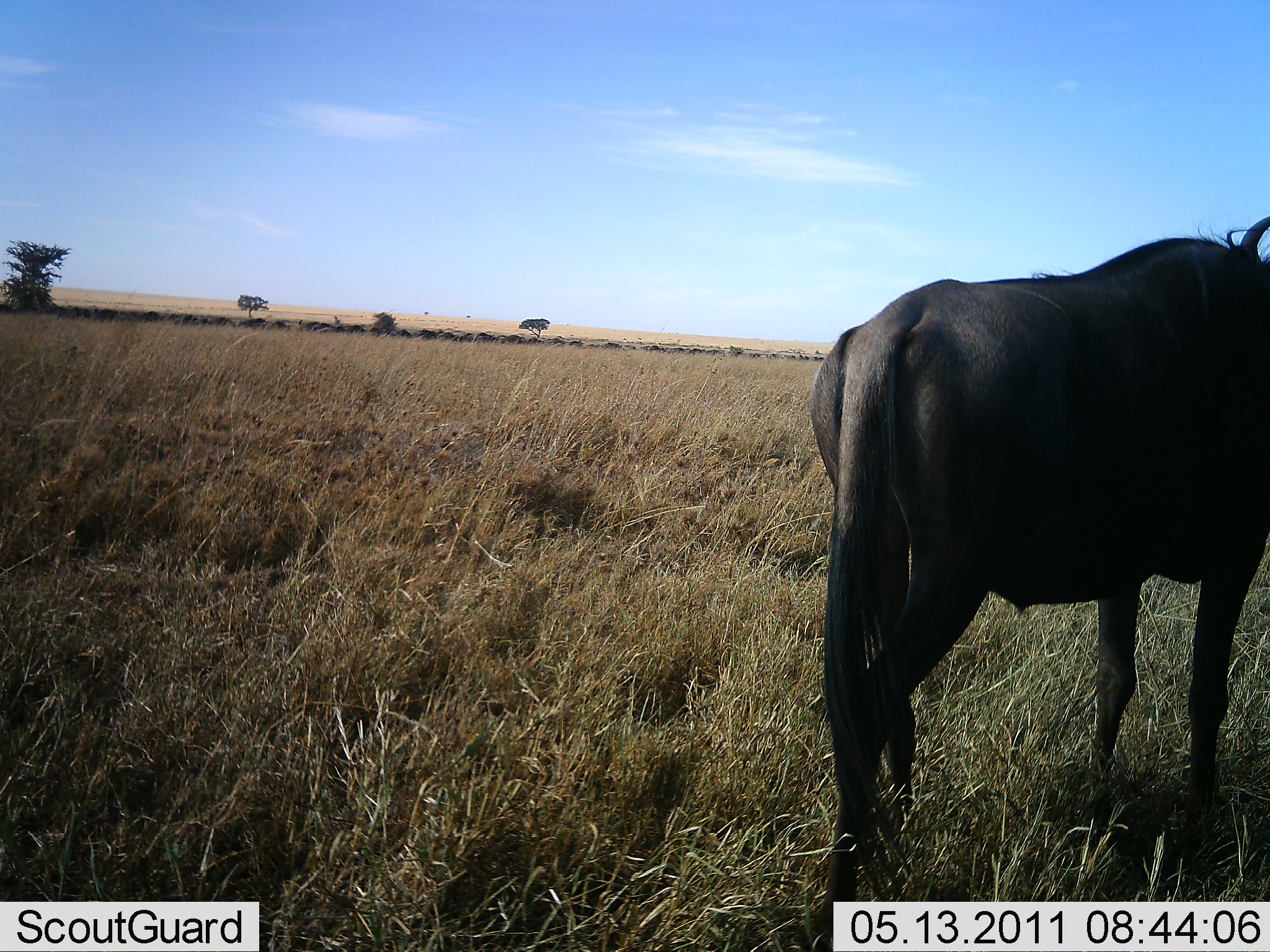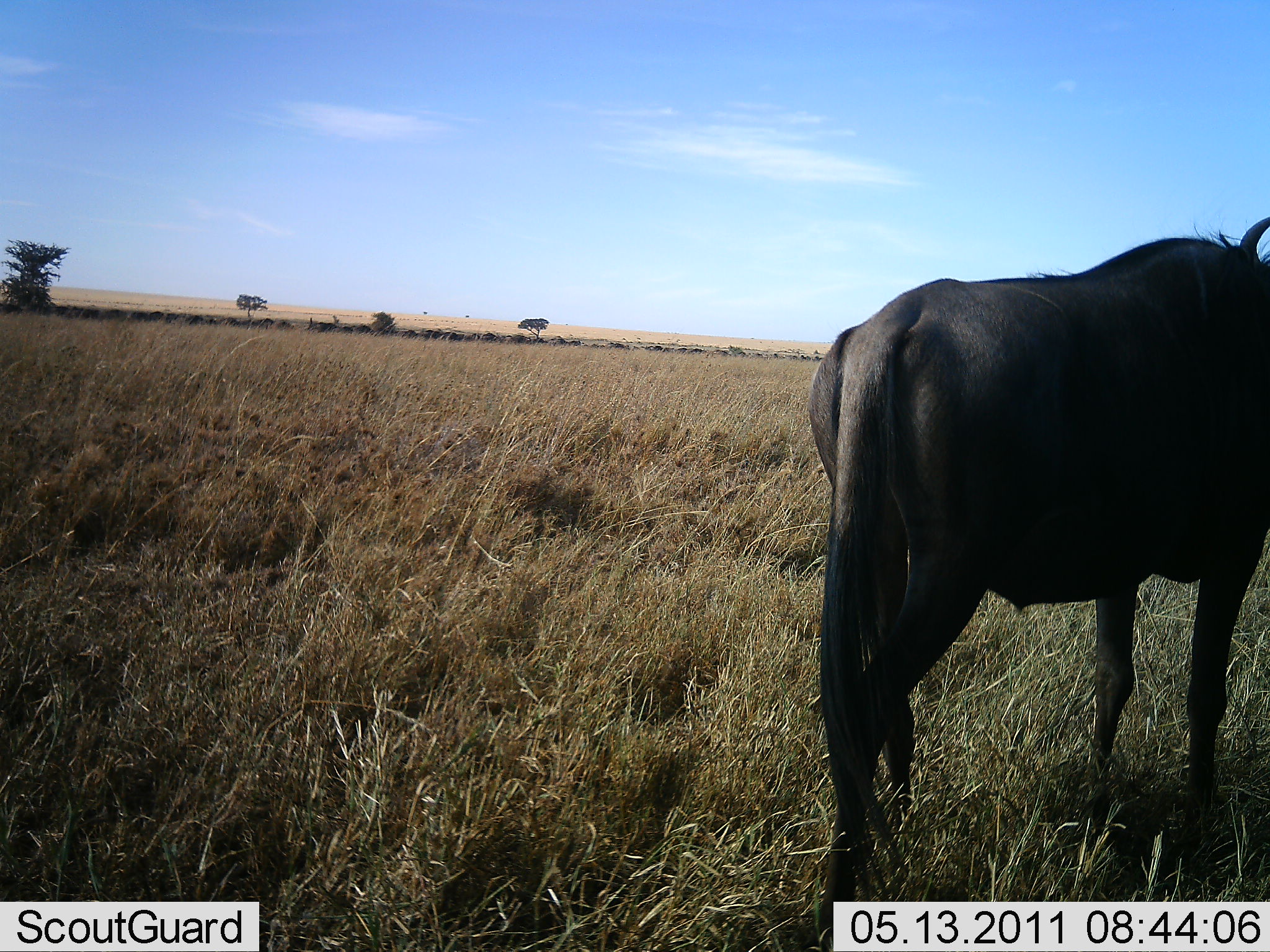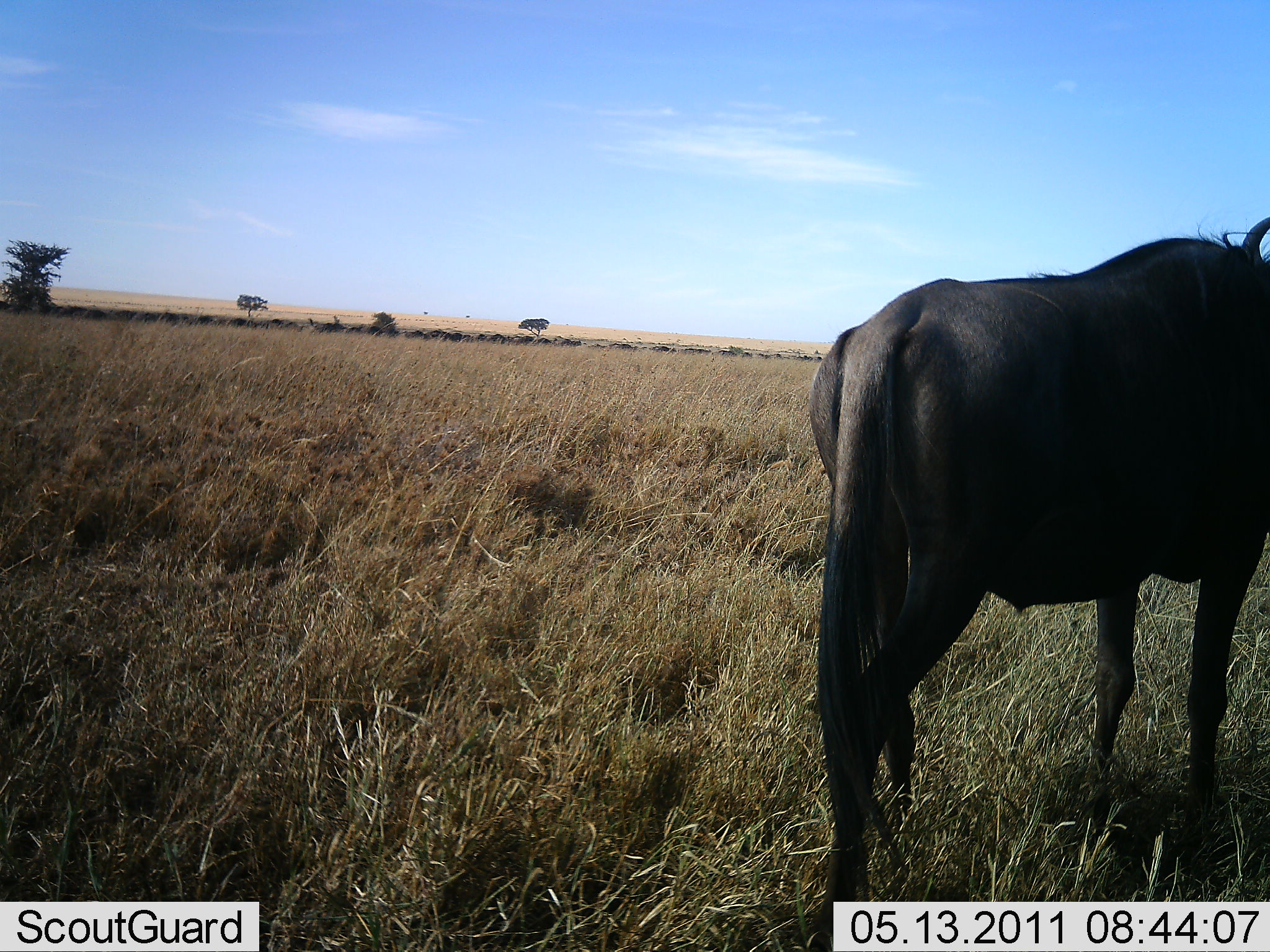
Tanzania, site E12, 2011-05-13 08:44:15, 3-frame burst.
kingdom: Animalia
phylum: Chordata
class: Mammalia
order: Artiodactyla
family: Bovidae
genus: Connochaetes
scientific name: Connochaetes taurinus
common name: blue wildebeest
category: wildebeest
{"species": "wildebeest (blue wildebeest) (Connochaetes taurinus)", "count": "1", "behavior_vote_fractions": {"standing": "87%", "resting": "0%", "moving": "20%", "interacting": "0%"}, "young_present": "0%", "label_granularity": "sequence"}